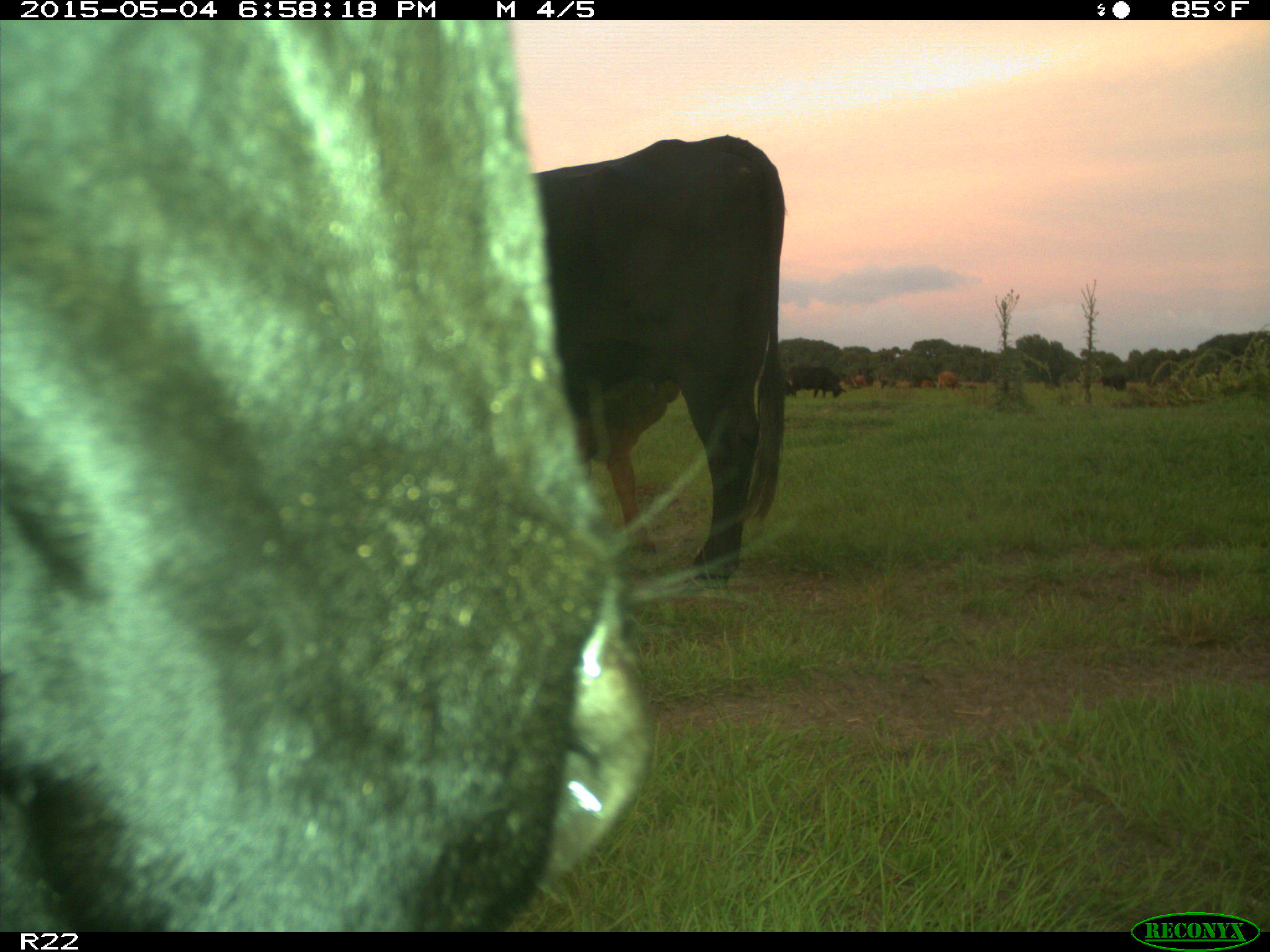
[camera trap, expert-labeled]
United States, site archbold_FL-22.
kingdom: Animalia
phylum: Chordata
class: Mammalia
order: Artiodactyla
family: Bovidae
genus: Bos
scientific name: Bos taurus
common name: domestic cow